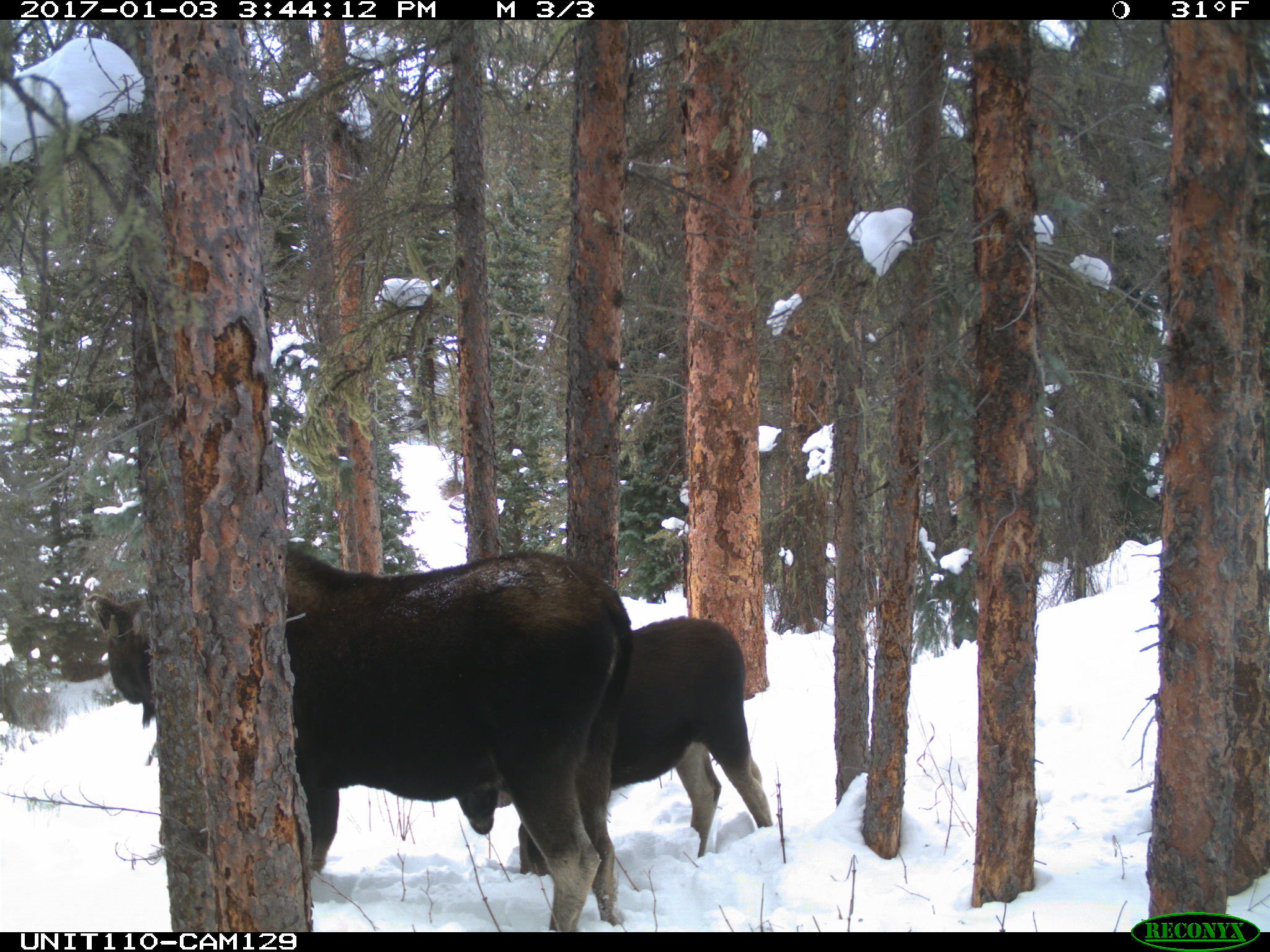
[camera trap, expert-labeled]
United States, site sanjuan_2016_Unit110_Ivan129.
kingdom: Animalia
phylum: Chordata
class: Mammalia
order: Artiodactyla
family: Cervidae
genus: Alces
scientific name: Alces alces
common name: moose